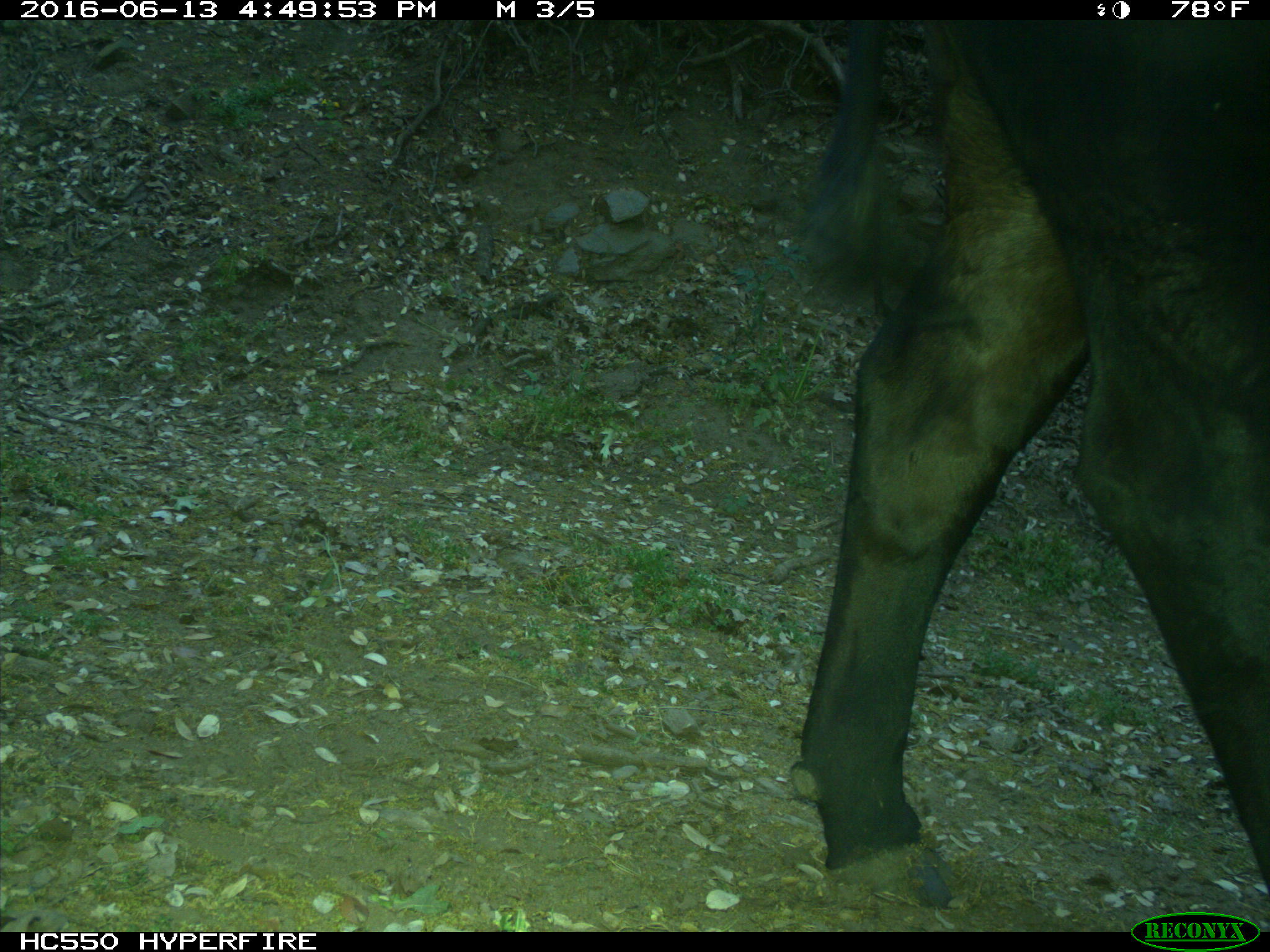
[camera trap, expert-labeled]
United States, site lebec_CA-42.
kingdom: Animalia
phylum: Chordata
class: Mammalia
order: Artiodactyla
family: Bovidae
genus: Bos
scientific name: Bos taurus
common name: domestic cow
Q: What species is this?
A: Bos taurus (domestic cow).